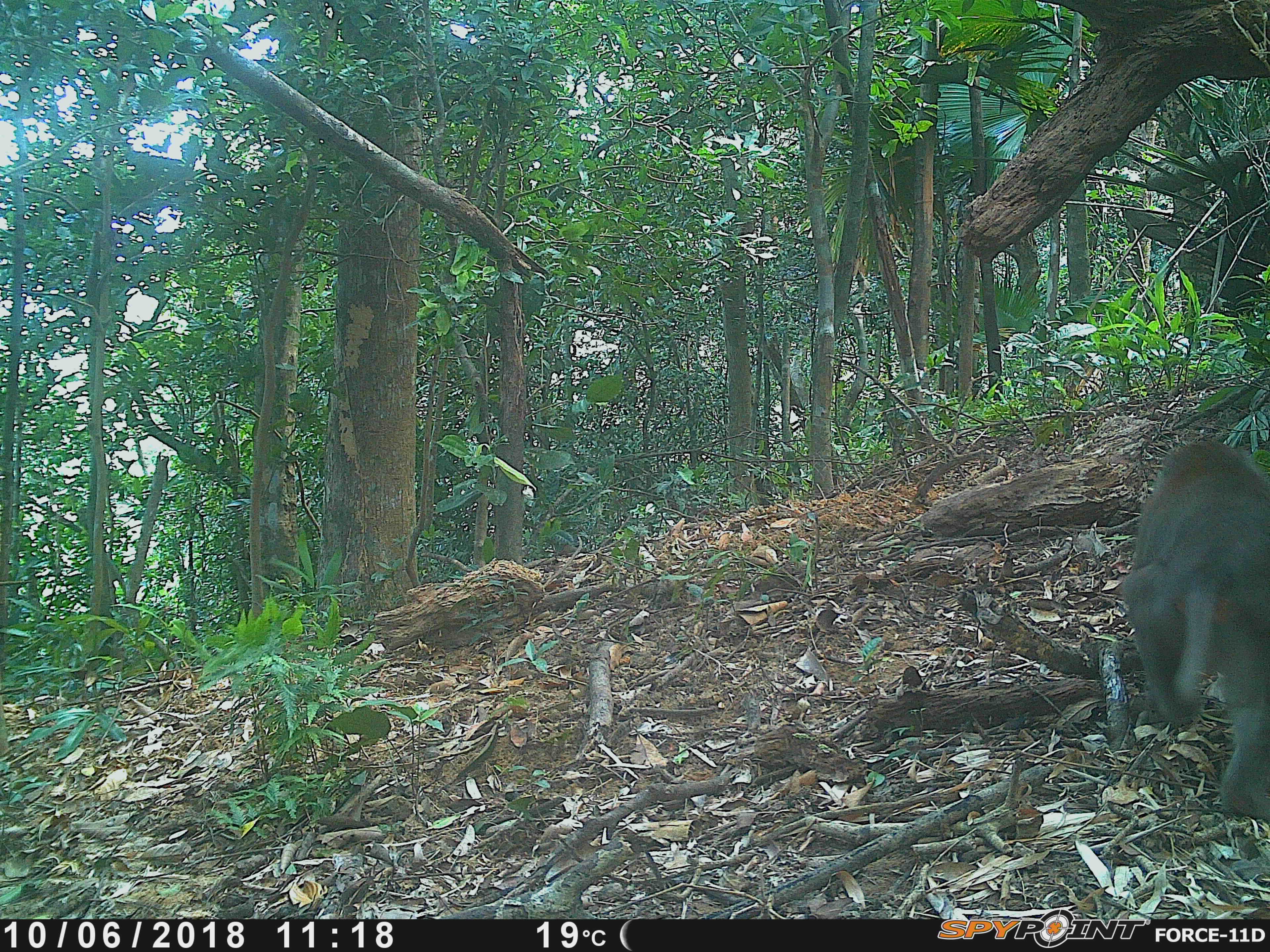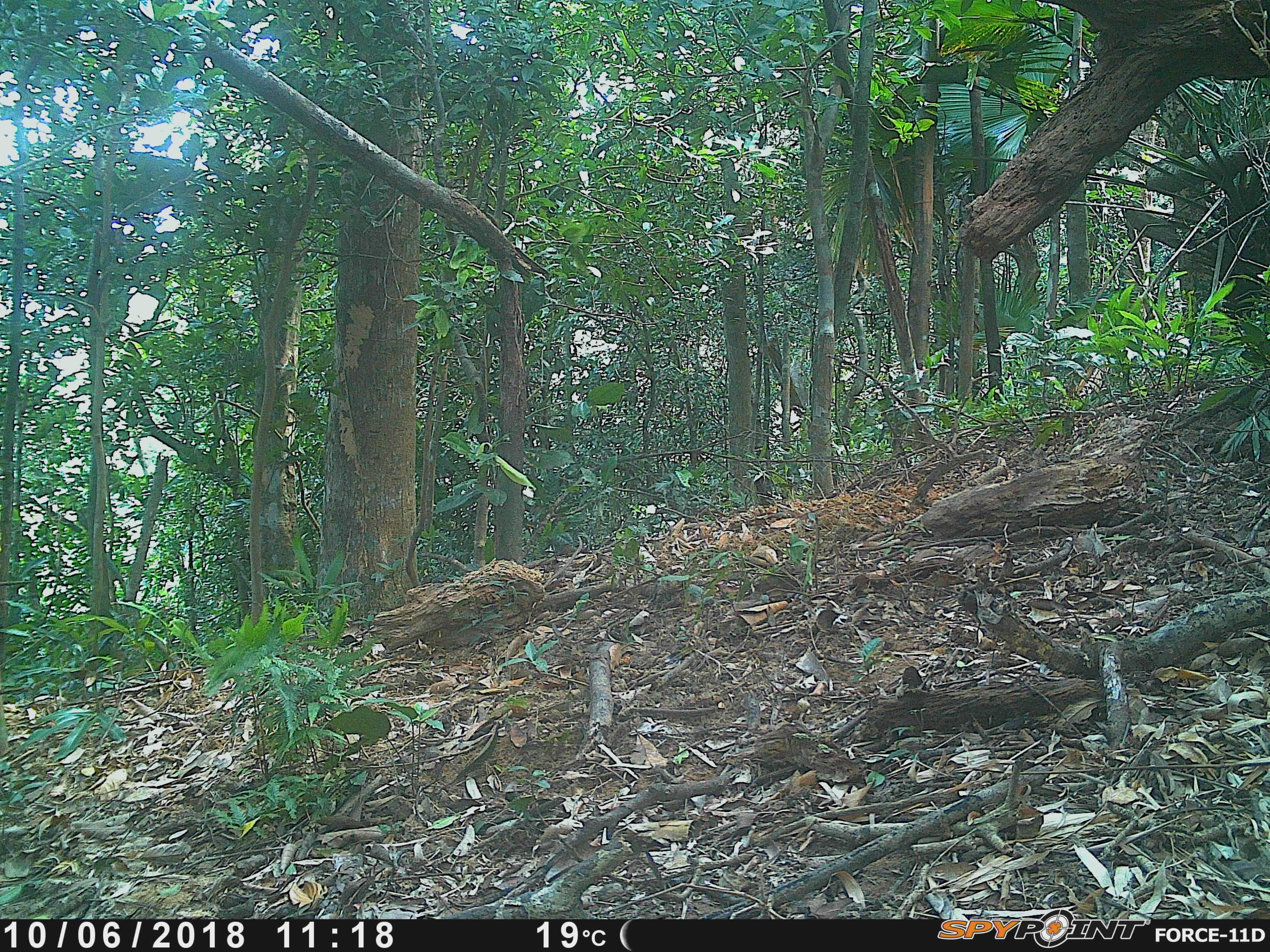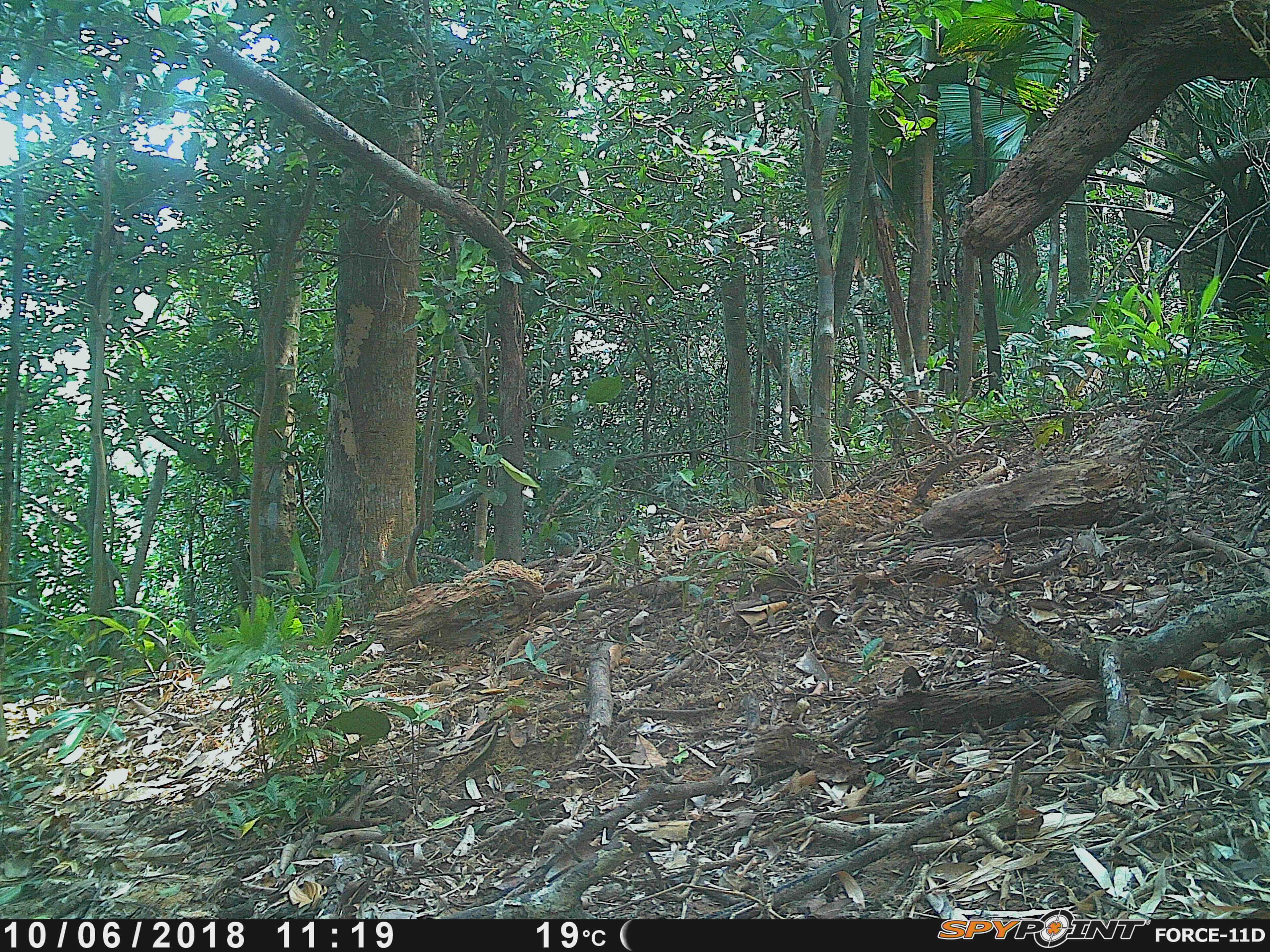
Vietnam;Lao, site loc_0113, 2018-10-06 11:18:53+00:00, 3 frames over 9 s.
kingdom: Animalia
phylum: Chordata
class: Mammalia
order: Primates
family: Cercopithecidae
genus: Macaca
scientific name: Macaca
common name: macaques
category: assam or rhesus macaque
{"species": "assam or rhesus macaque (macaques) (Macaca)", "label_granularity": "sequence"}